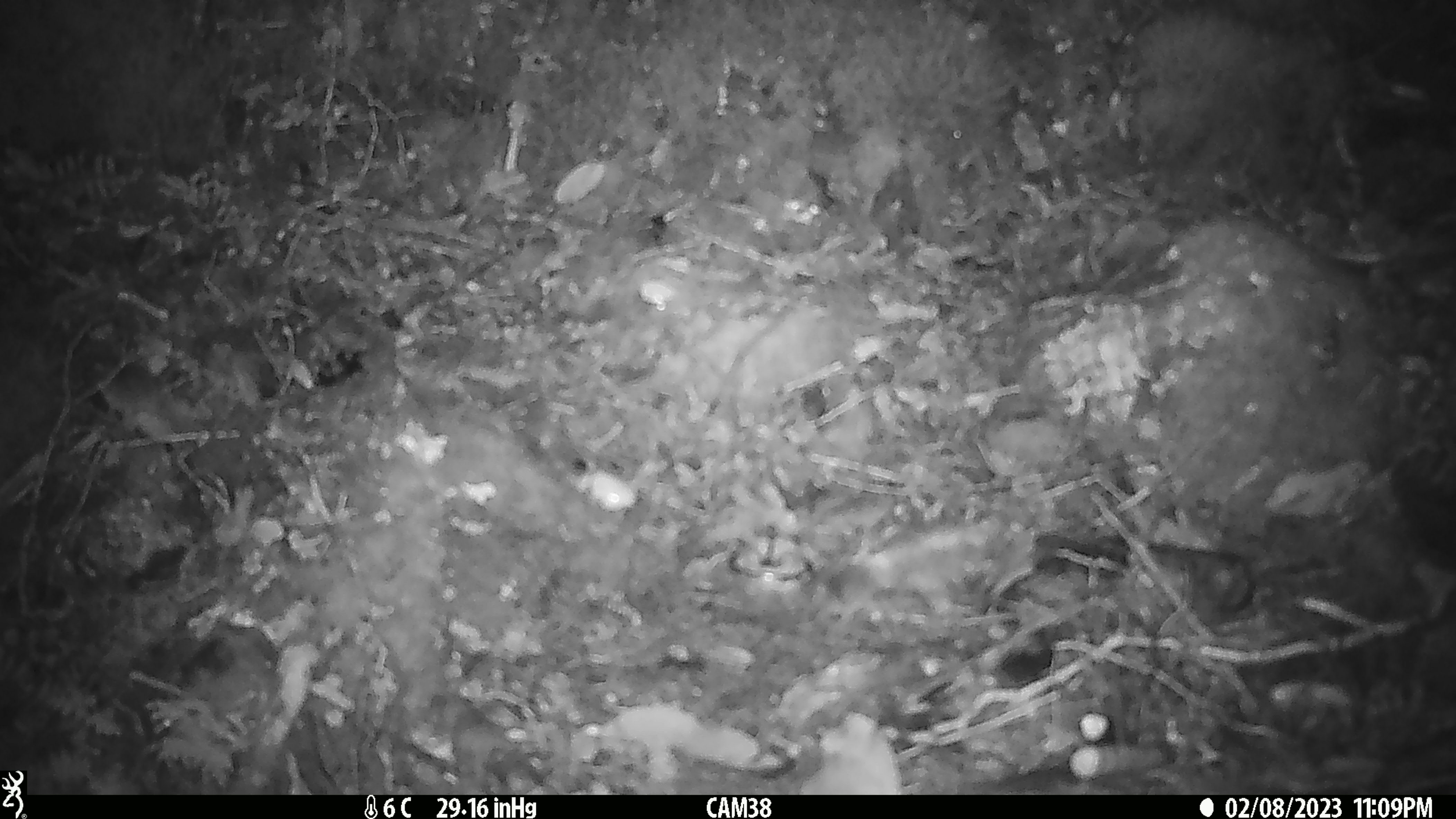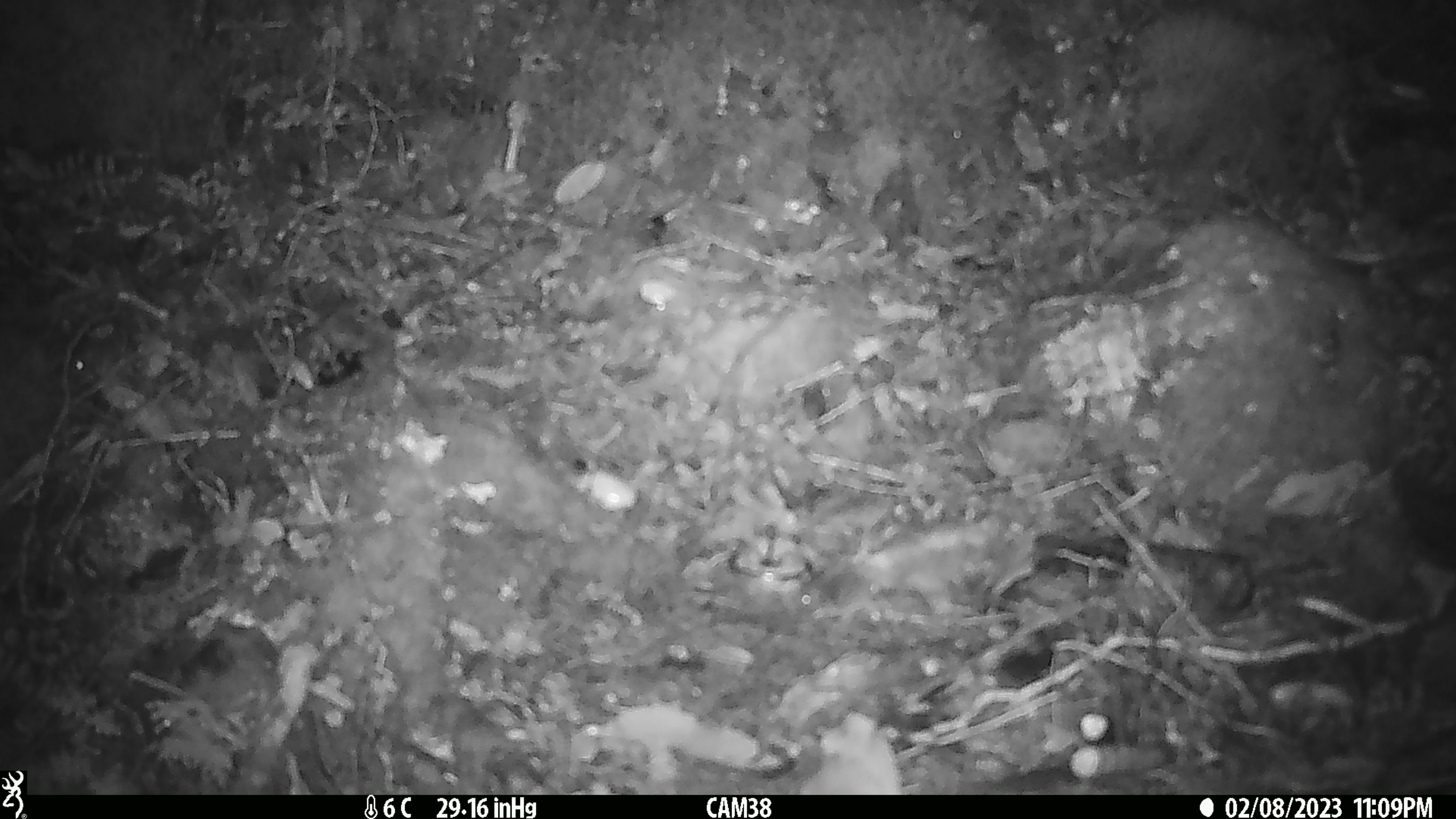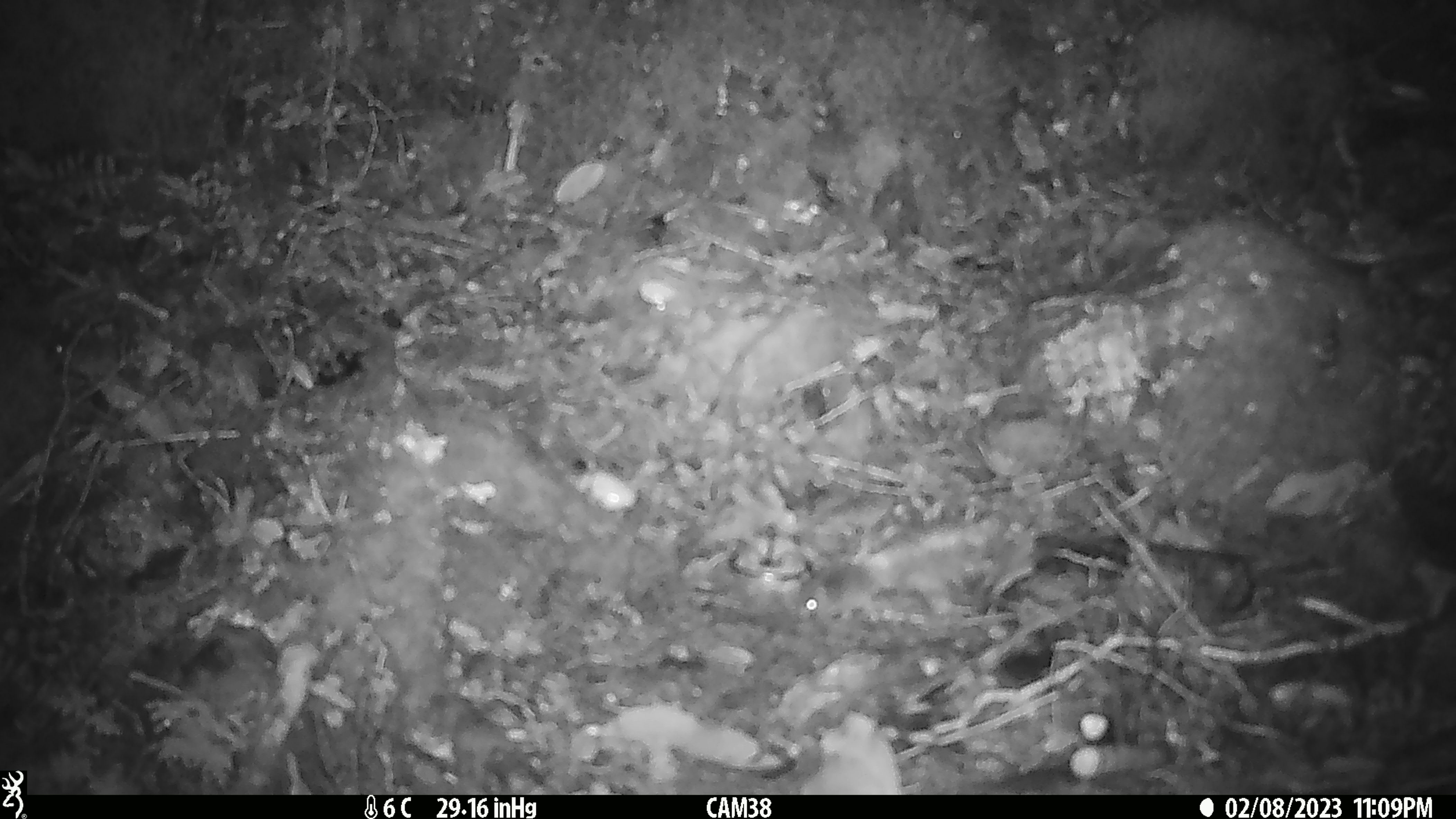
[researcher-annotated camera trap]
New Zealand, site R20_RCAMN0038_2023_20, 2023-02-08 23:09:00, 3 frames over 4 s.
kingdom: Animalia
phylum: Chordata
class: Mammalia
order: Rodentia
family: Muridae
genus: Mus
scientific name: Mus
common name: mouse